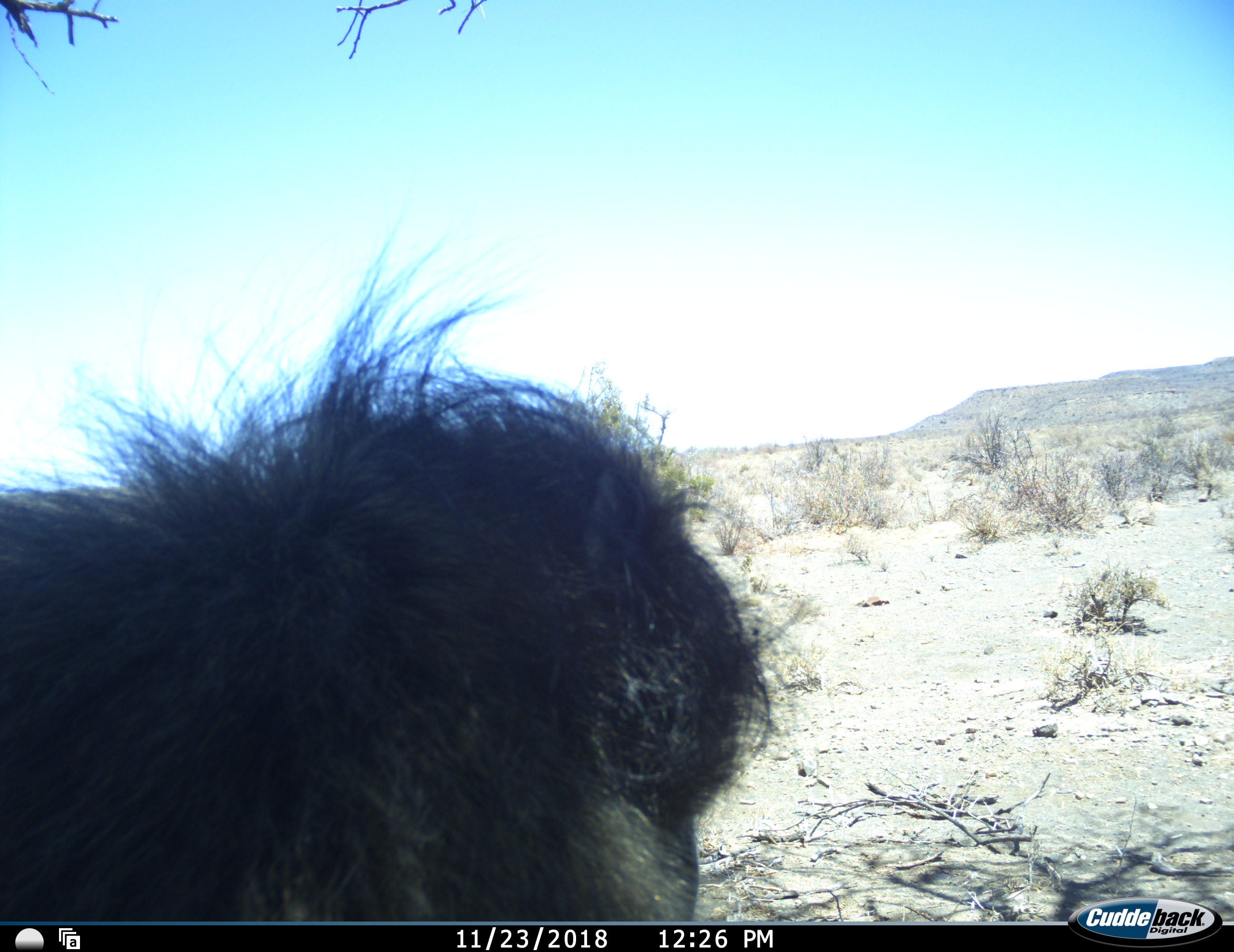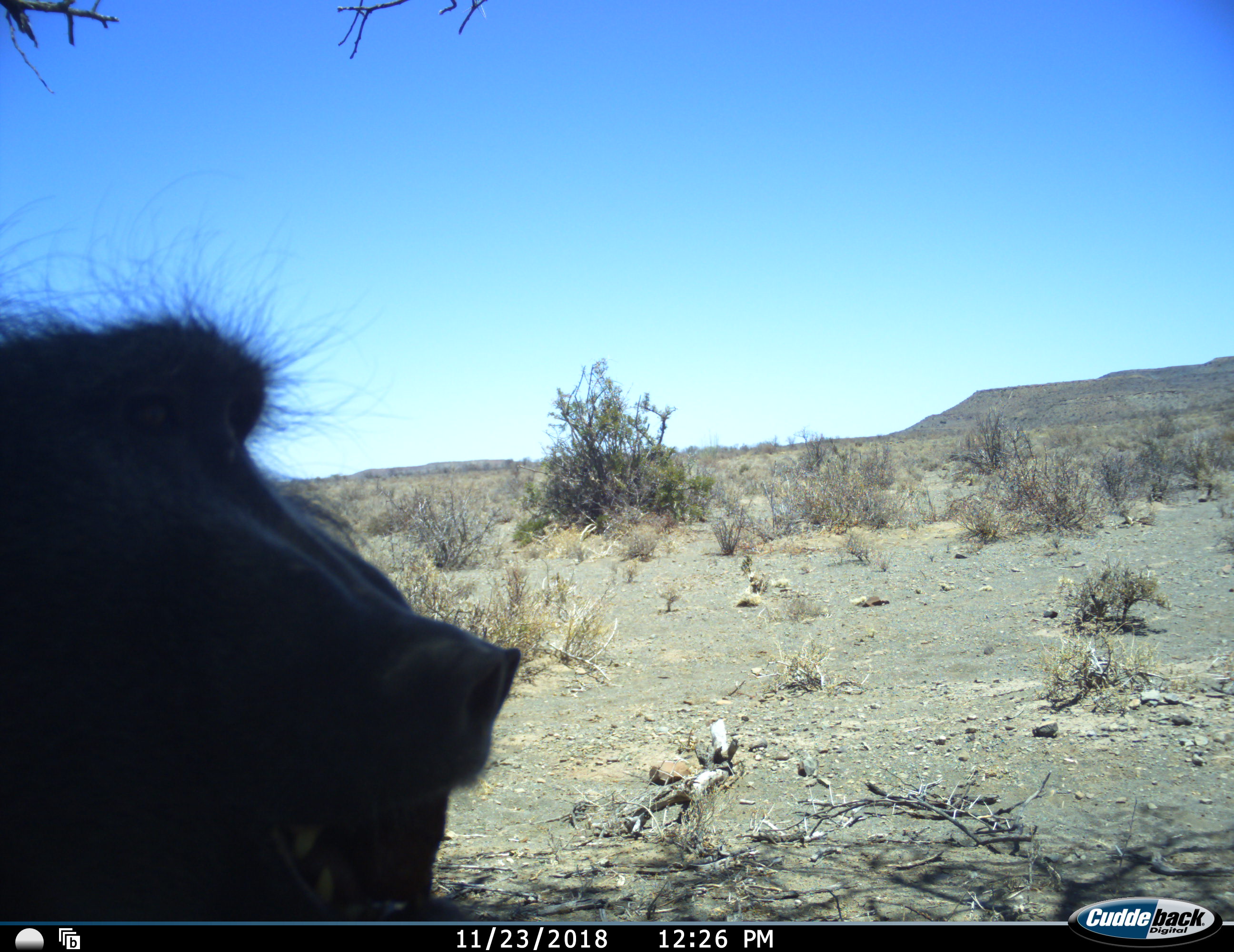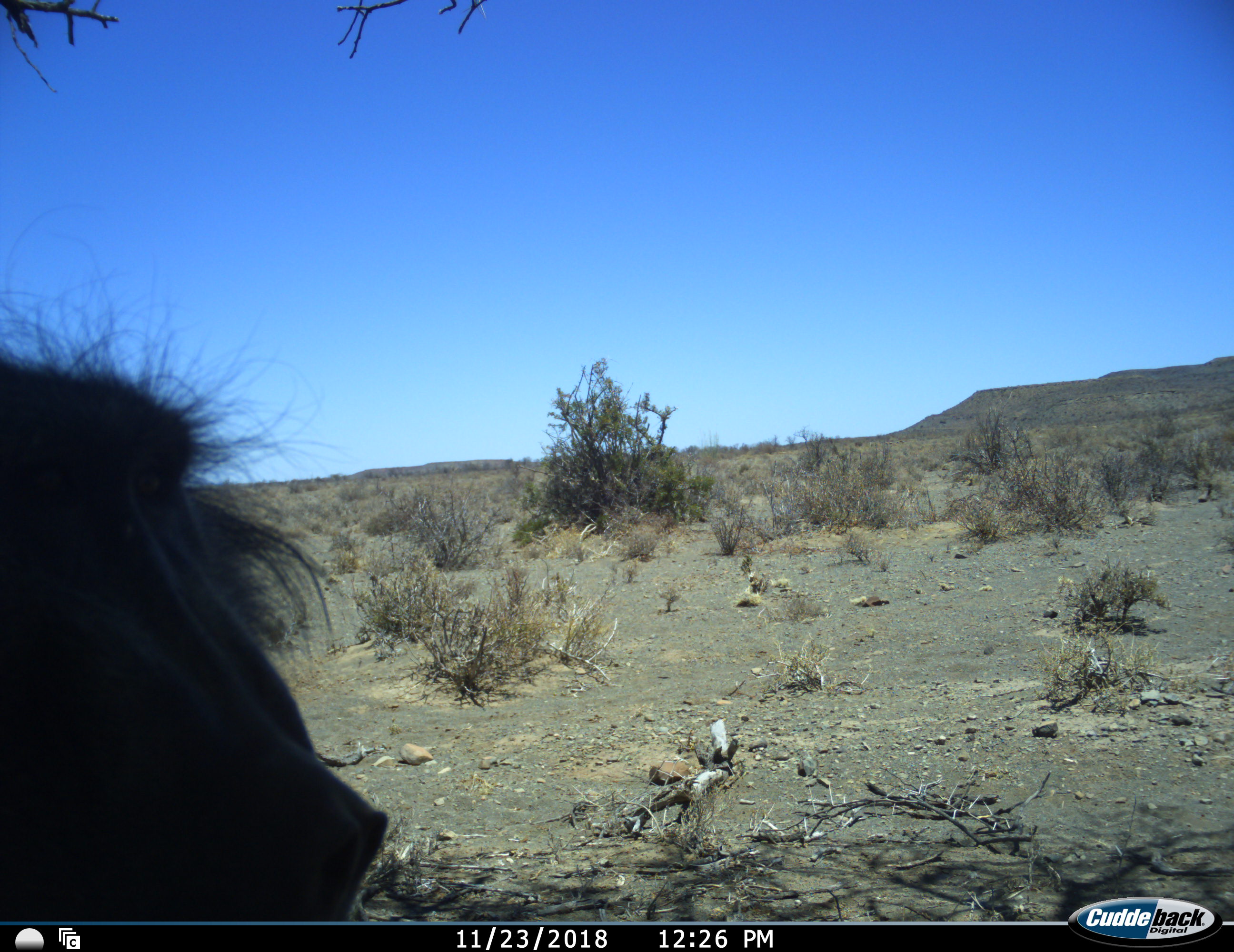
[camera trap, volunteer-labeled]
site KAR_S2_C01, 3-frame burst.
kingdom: Animalia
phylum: Chordata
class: Mammalia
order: Primates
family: Cercopithecidae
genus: Papio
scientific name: Papio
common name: baboon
Baboon (Papio), count 1. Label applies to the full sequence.